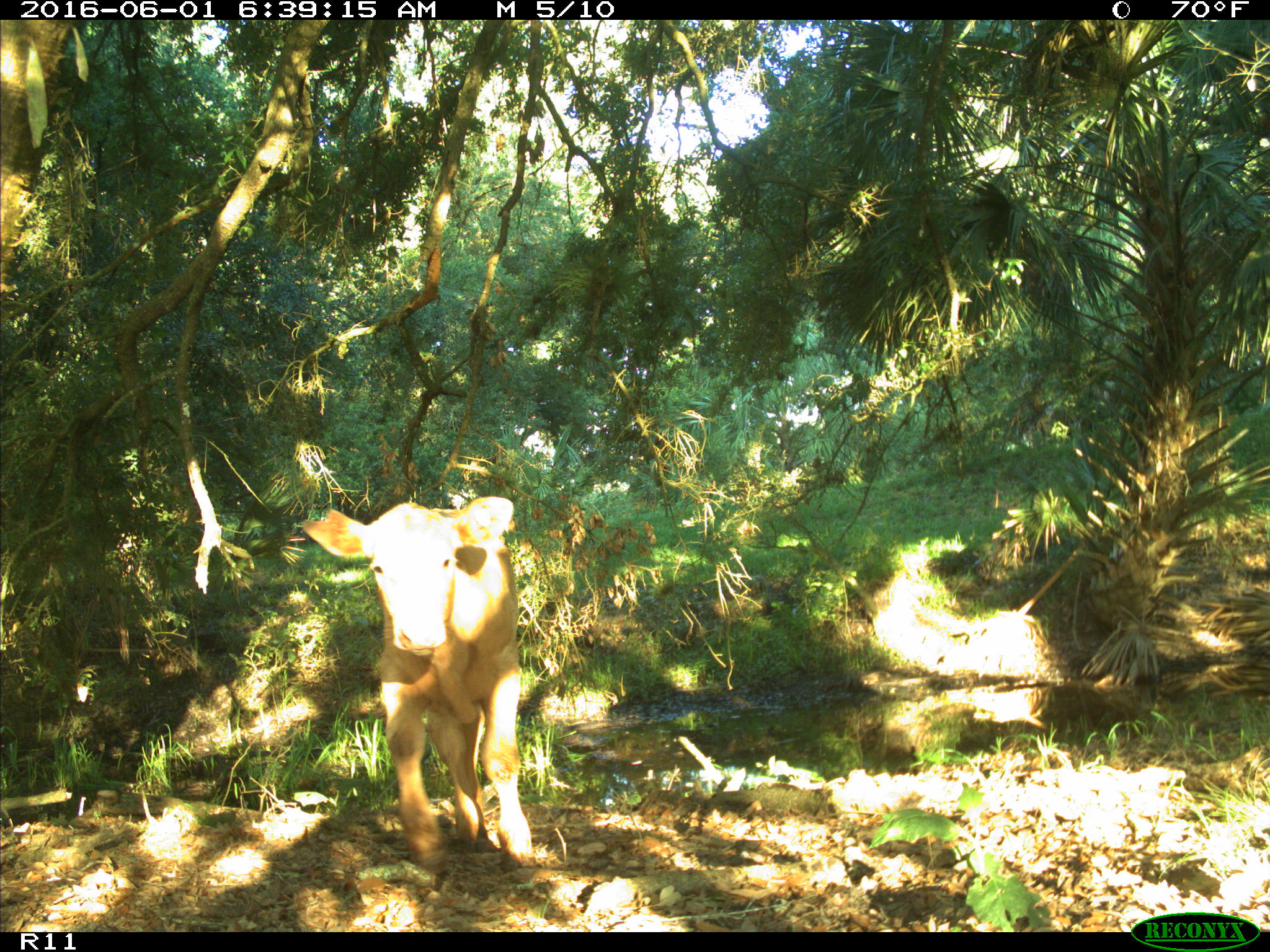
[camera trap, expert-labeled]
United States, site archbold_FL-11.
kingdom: Animalia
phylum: Chordata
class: Mammalia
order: Artiodactyla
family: Bovidae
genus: Bos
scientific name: Bos taurus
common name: domestic cow